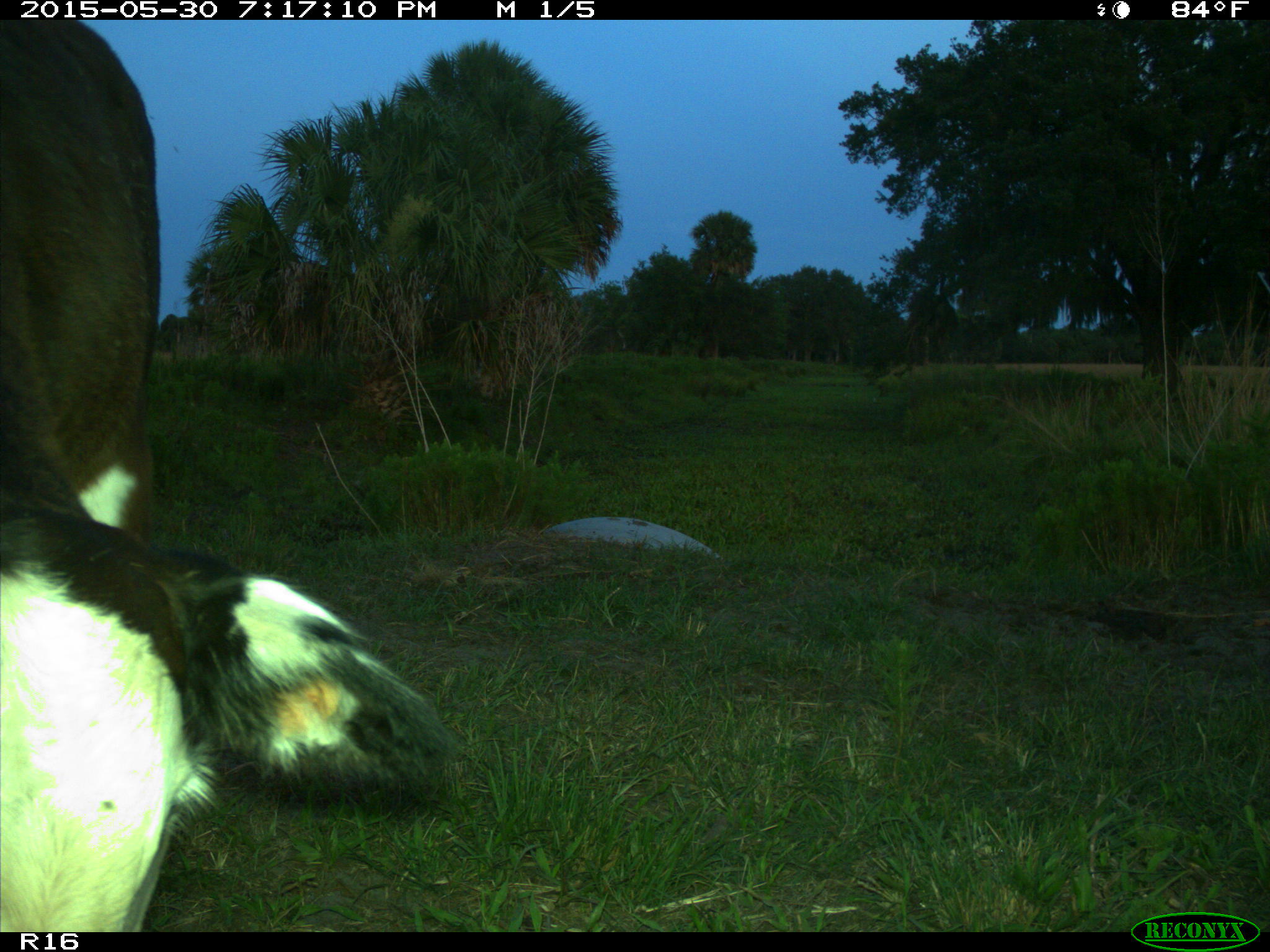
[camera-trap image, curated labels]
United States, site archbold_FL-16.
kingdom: Animalia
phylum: Chordata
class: Mammalia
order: Artiodactyla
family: Bovidae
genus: Bos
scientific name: Bos taurus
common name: domestic cow